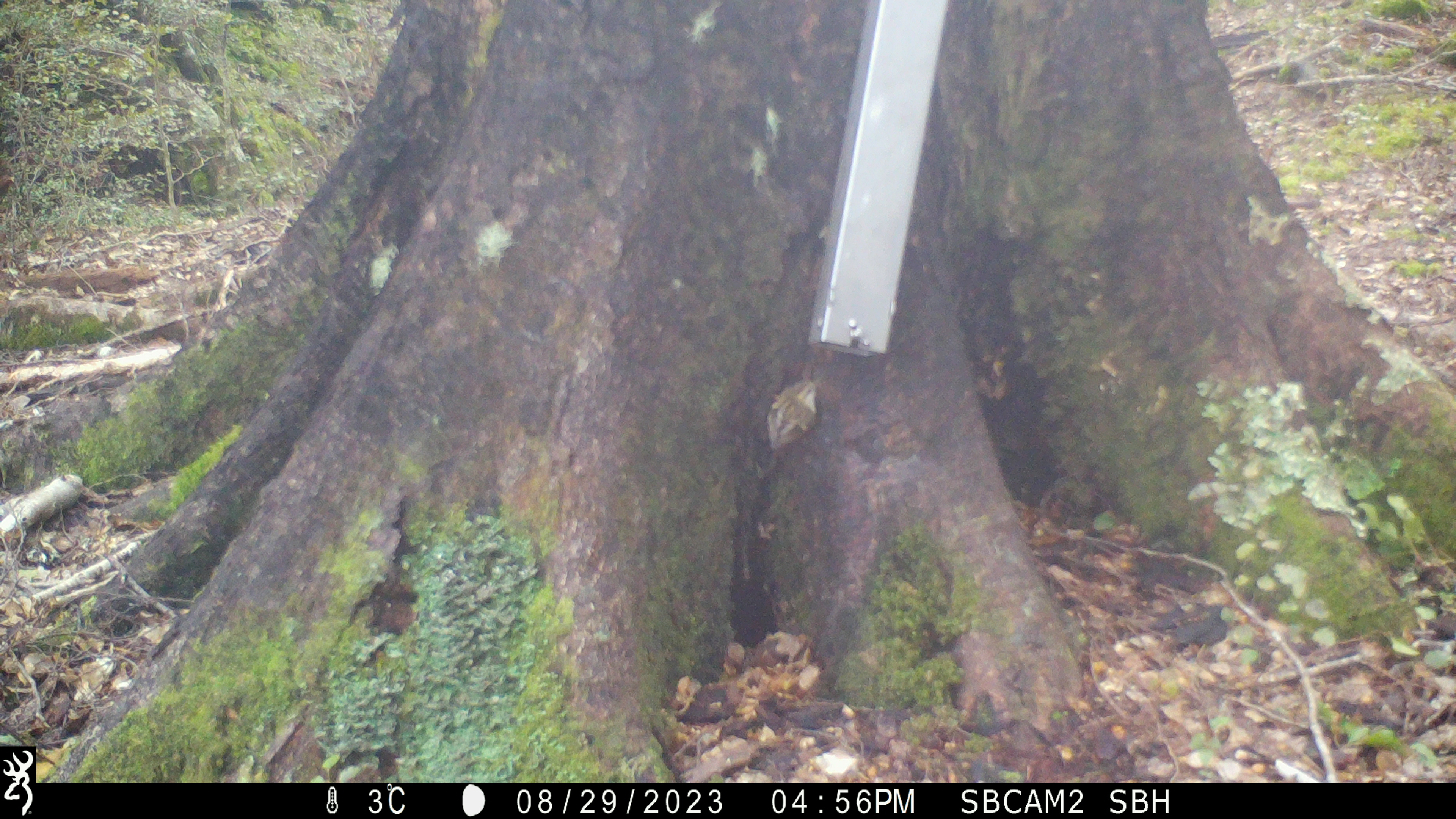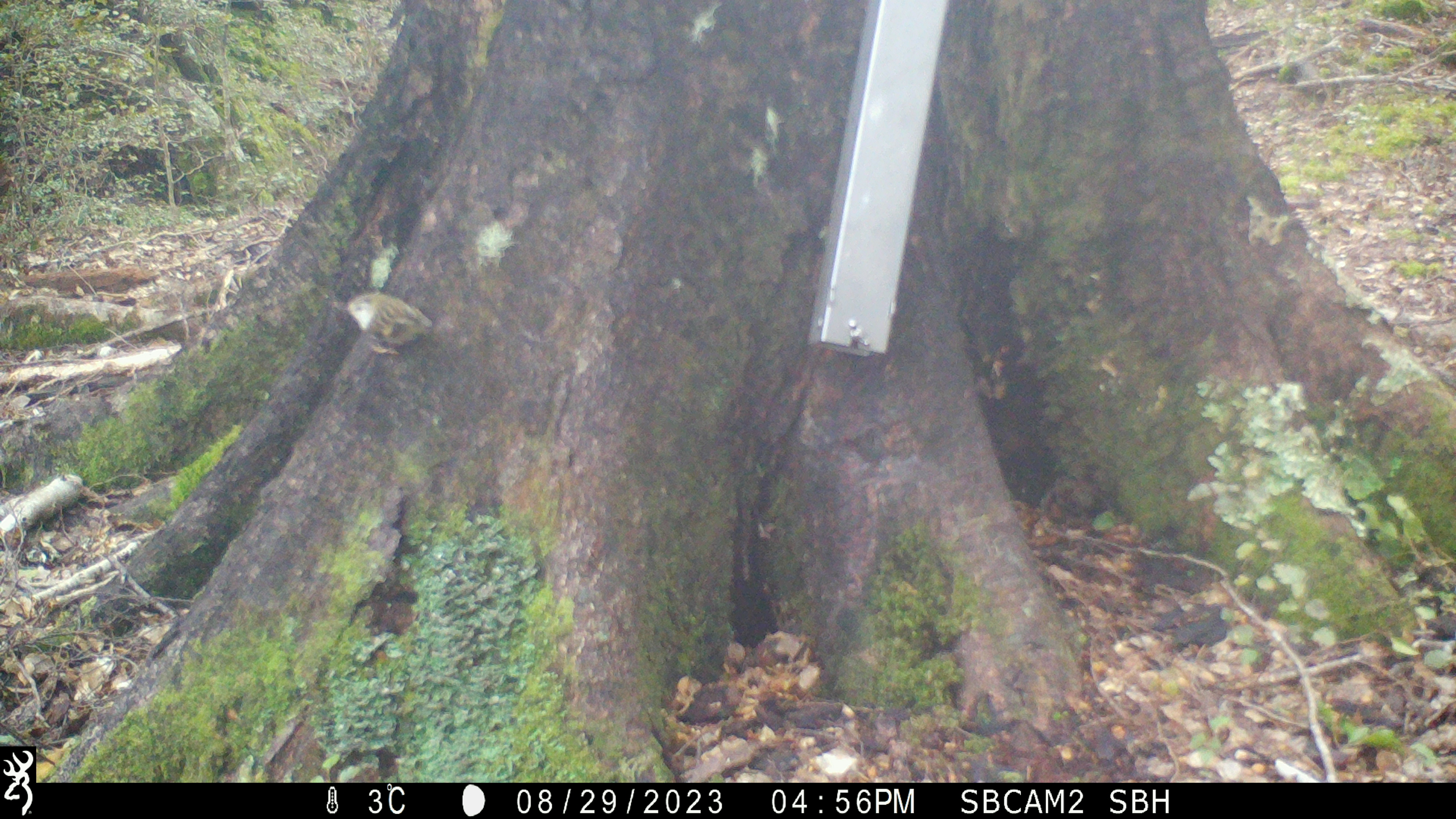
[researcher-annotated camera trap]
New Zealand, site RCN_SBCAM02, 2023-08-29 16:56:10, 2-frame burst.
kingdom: Animalia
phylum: Chordata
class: Aves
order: Passeriformes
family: Acanthisittidae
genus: Acanthisitta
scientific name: Acanthisitta chloris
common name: rifleman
Rifleman (Acanthisitta chloris).